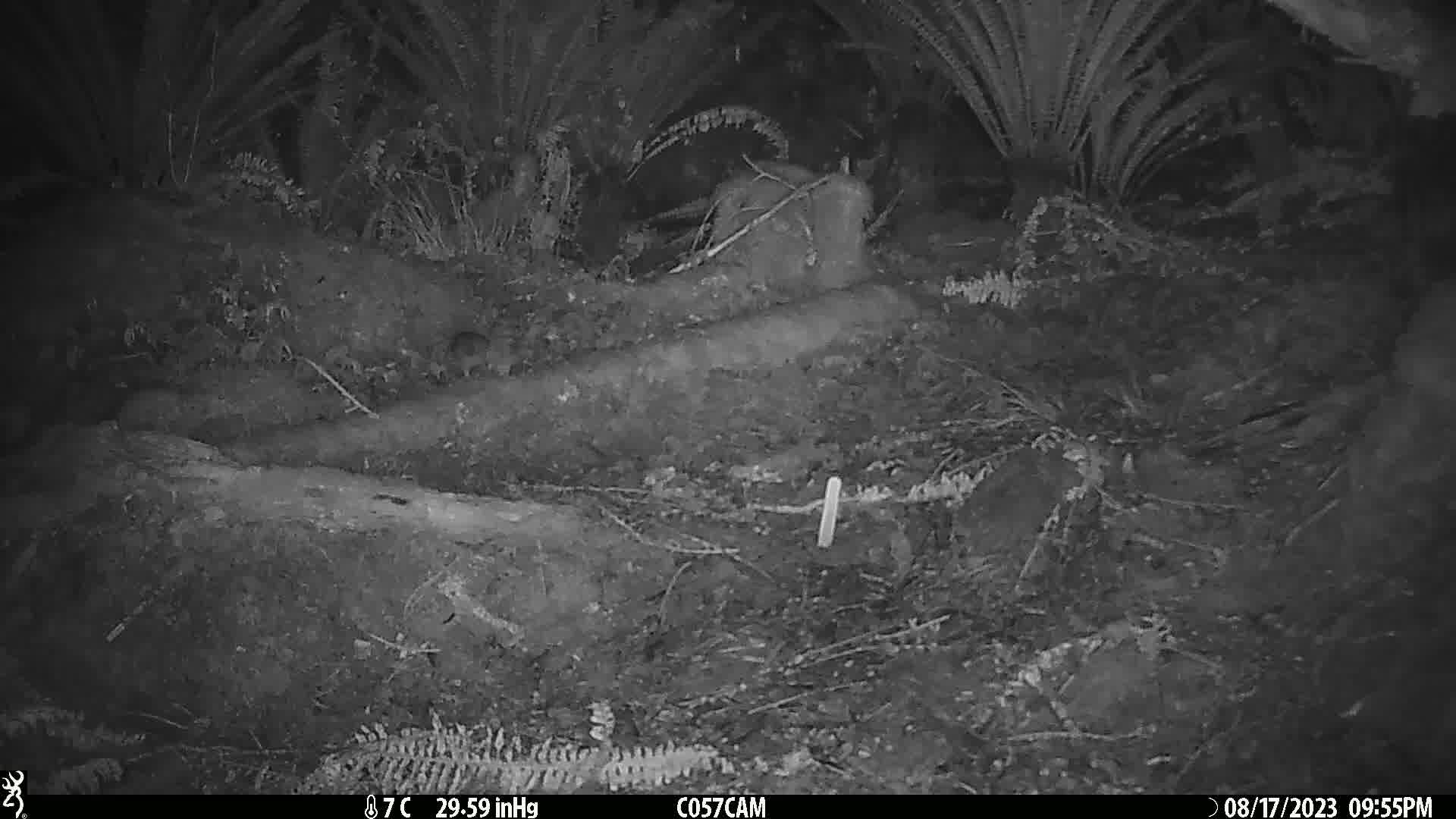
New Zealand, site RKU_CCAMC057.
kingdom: Animalia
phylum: Chordata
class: Mammalia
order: Rodentia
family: Muridae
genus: Rattus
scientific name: Rattus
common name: rat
Rat (Rattus).